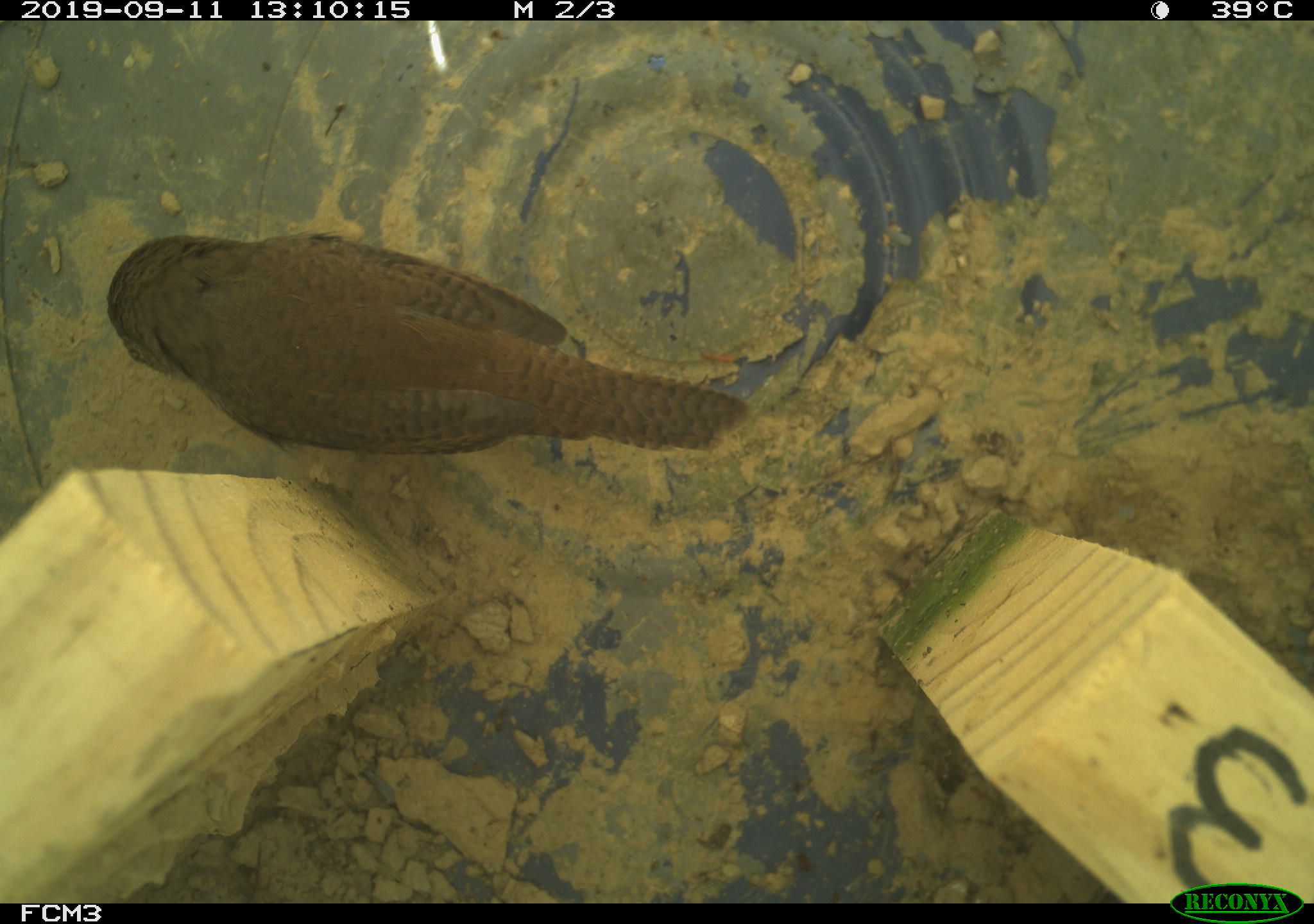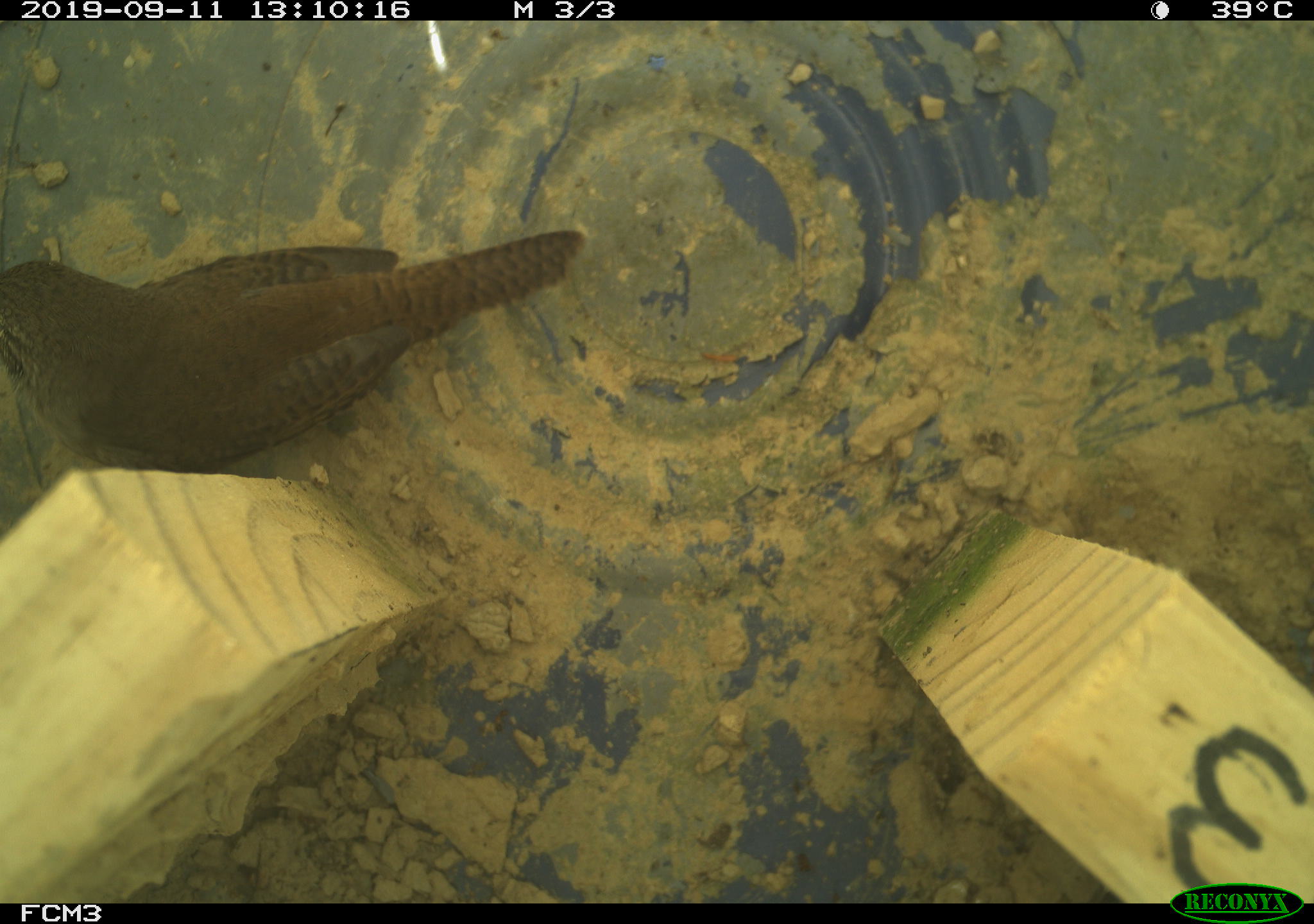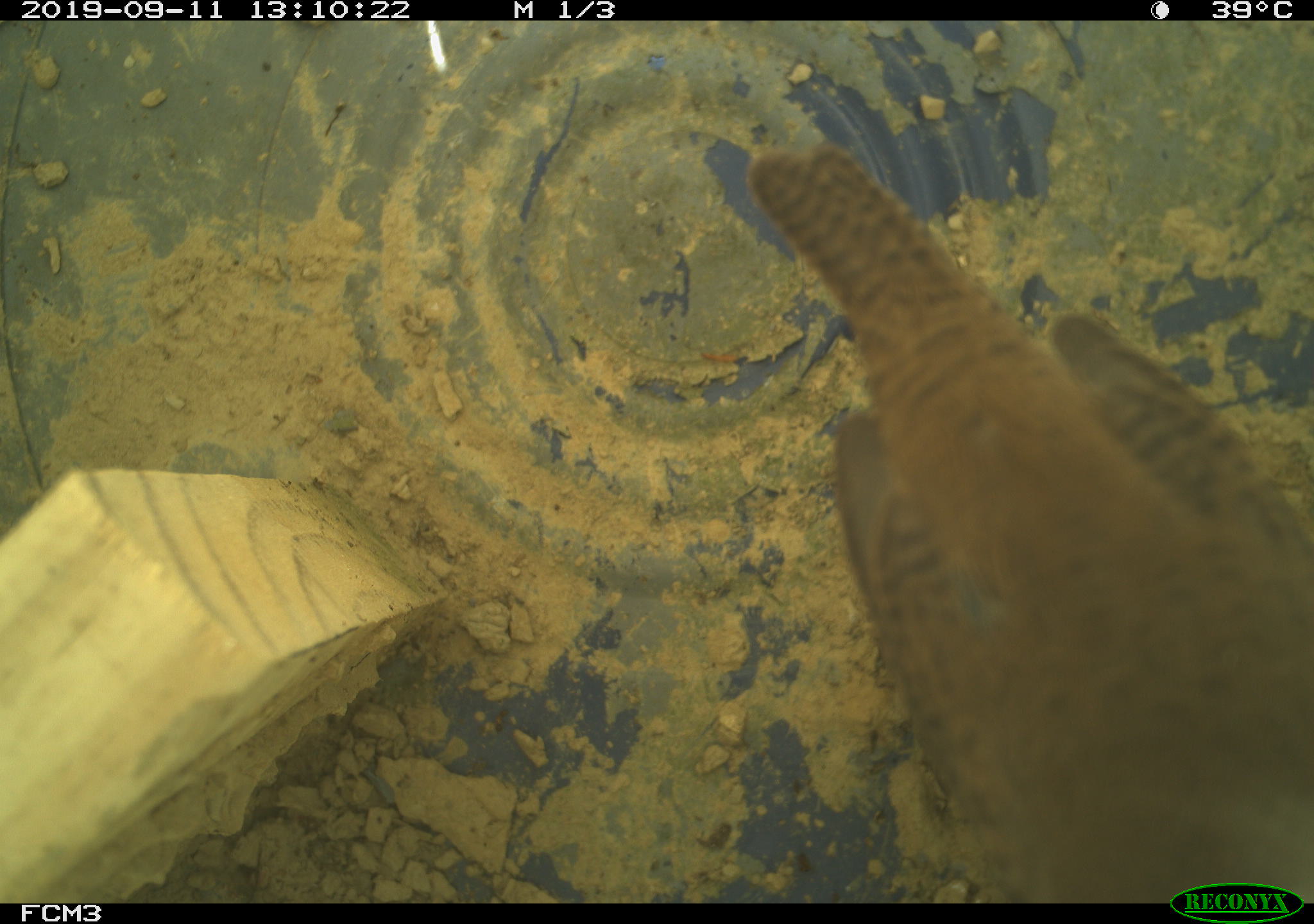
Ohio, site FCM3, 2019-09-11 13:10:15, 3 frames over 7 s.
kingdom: Animalia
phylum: Chordata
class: Aves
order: Passeriformes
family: Troglodytidae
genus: Troglodytes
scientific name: Troglodytes aedon aedon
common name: northern house wren